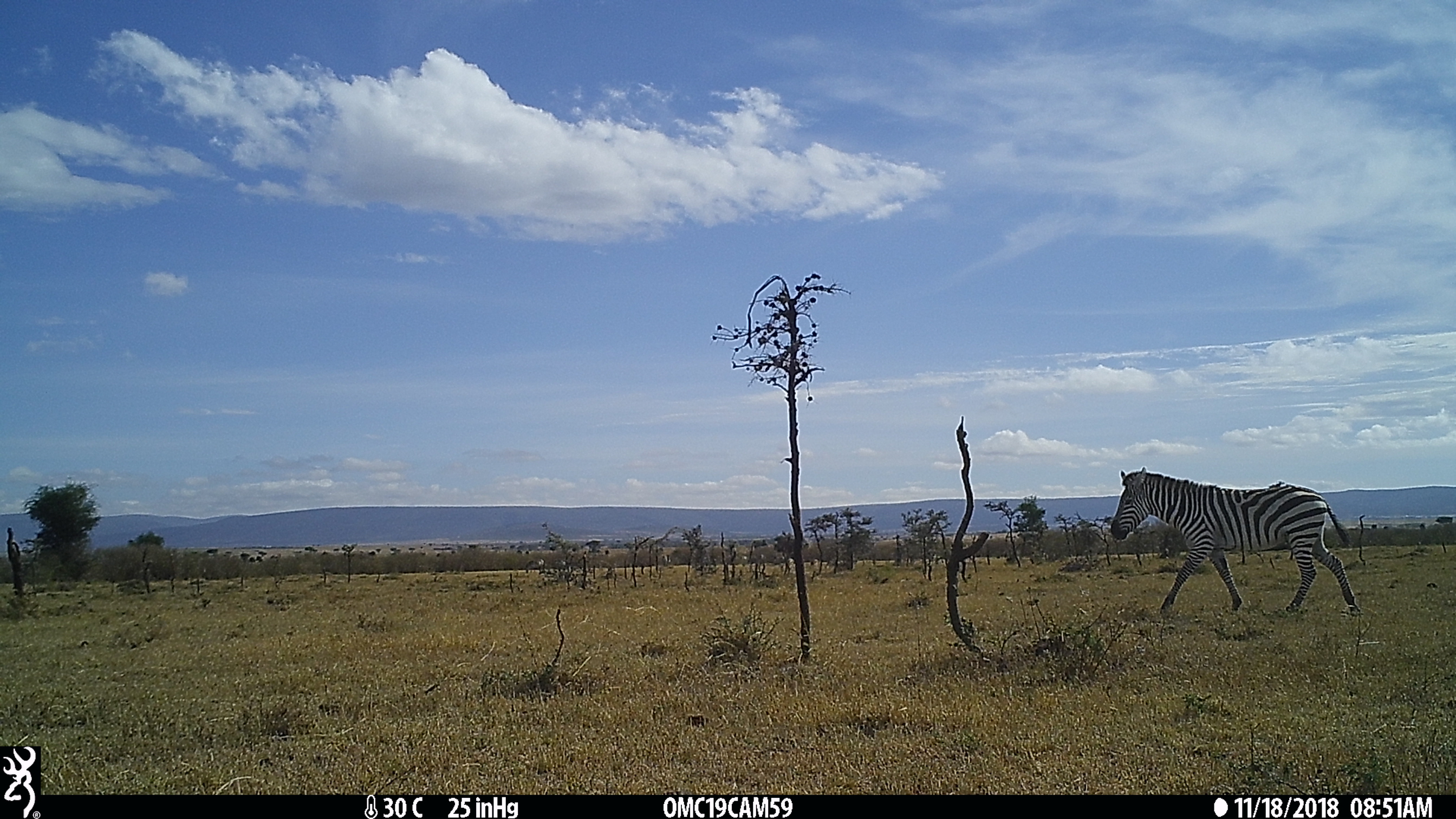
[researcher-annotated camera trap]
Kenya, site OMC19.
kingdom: Animalia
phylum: Chordata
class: Mammalia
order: Perissodactyla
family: Equidae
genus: Equus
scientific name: Equus quagga burchellii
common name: burchell's zebra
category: zebra